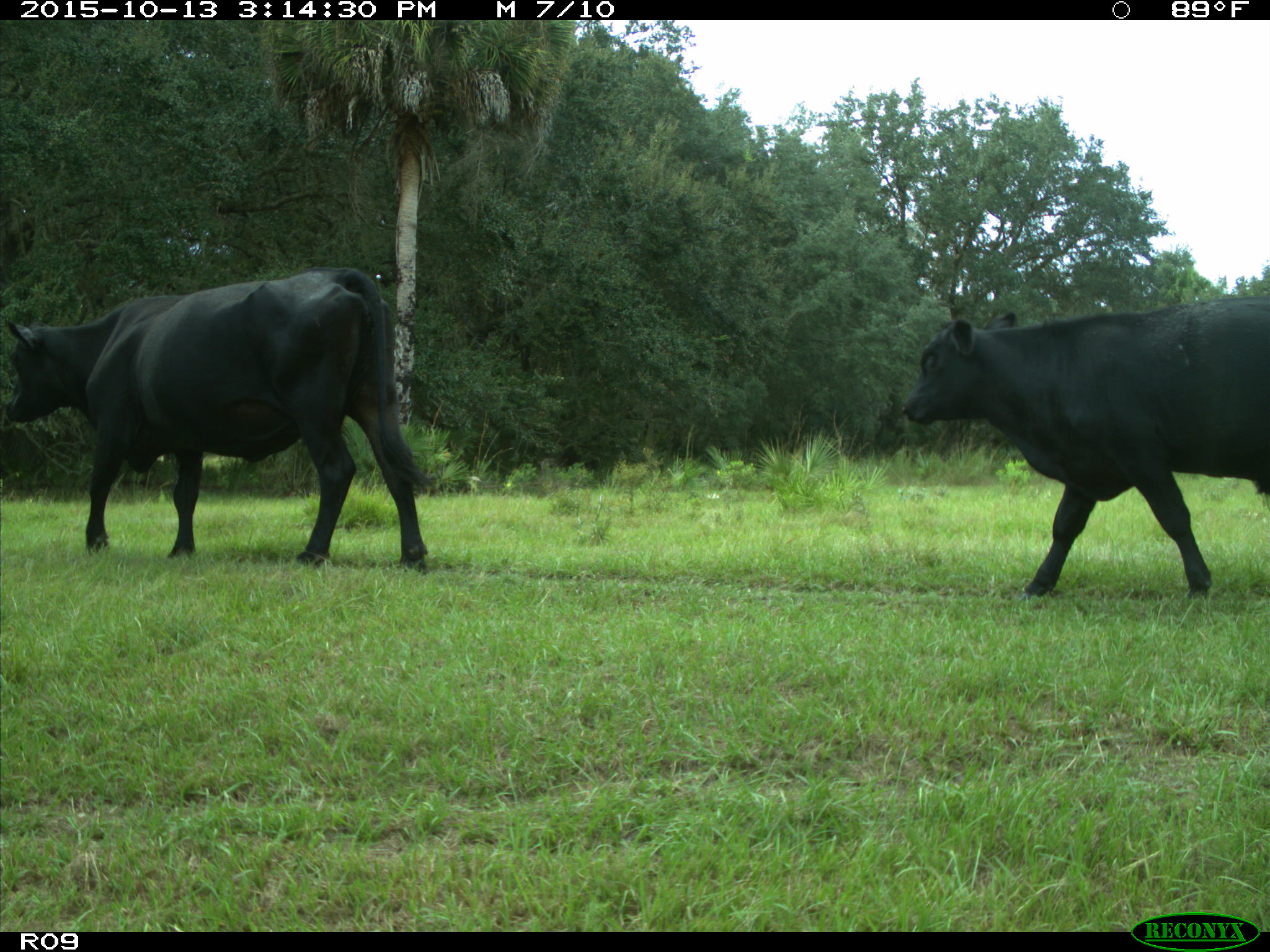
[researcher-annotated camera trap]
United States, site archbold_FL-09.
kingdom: Animalia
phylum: Chordata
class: Mammalia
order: Artiodactyla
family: Bovidae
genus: Bos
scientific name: Bos taurus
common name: domestic cow